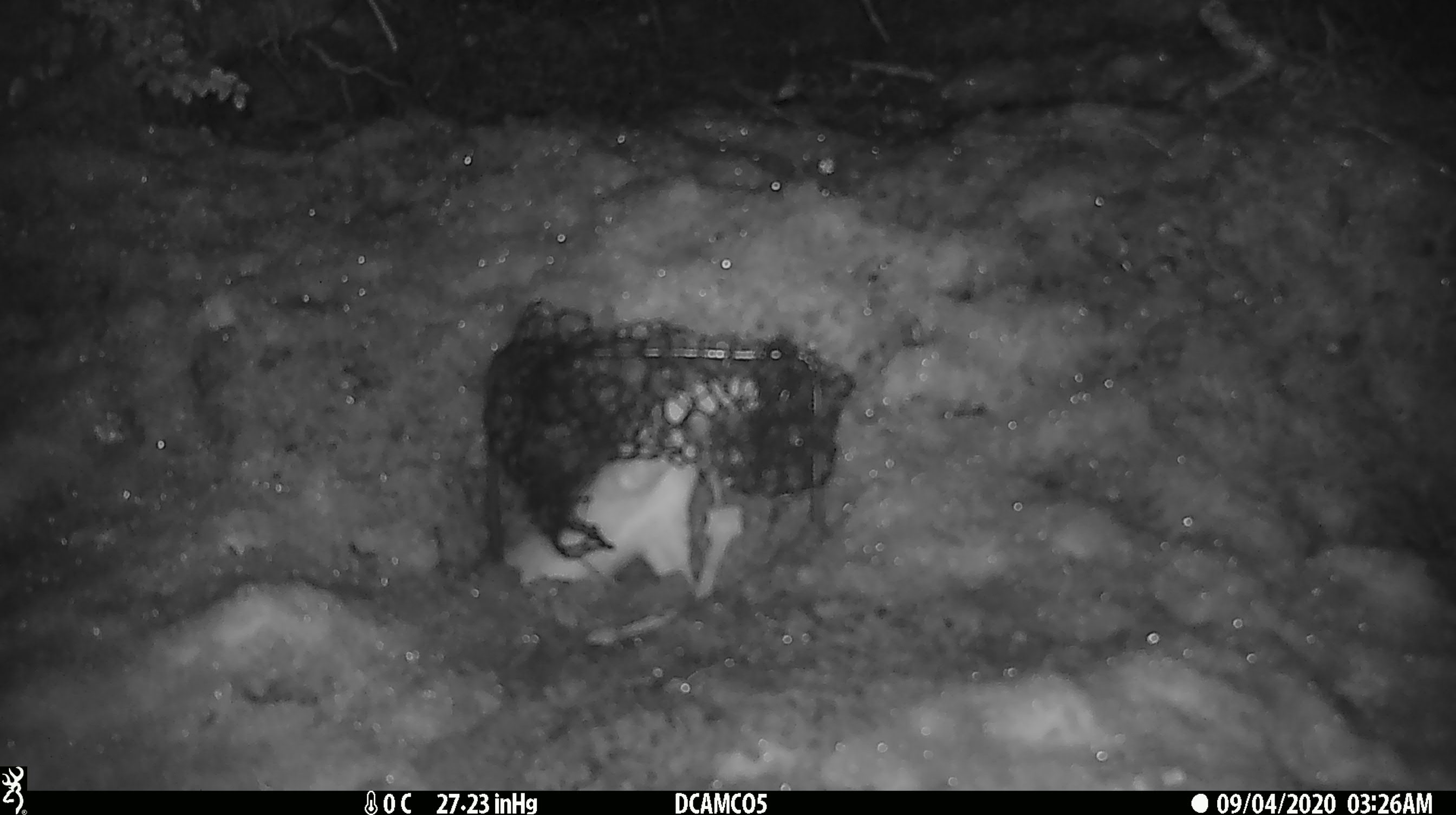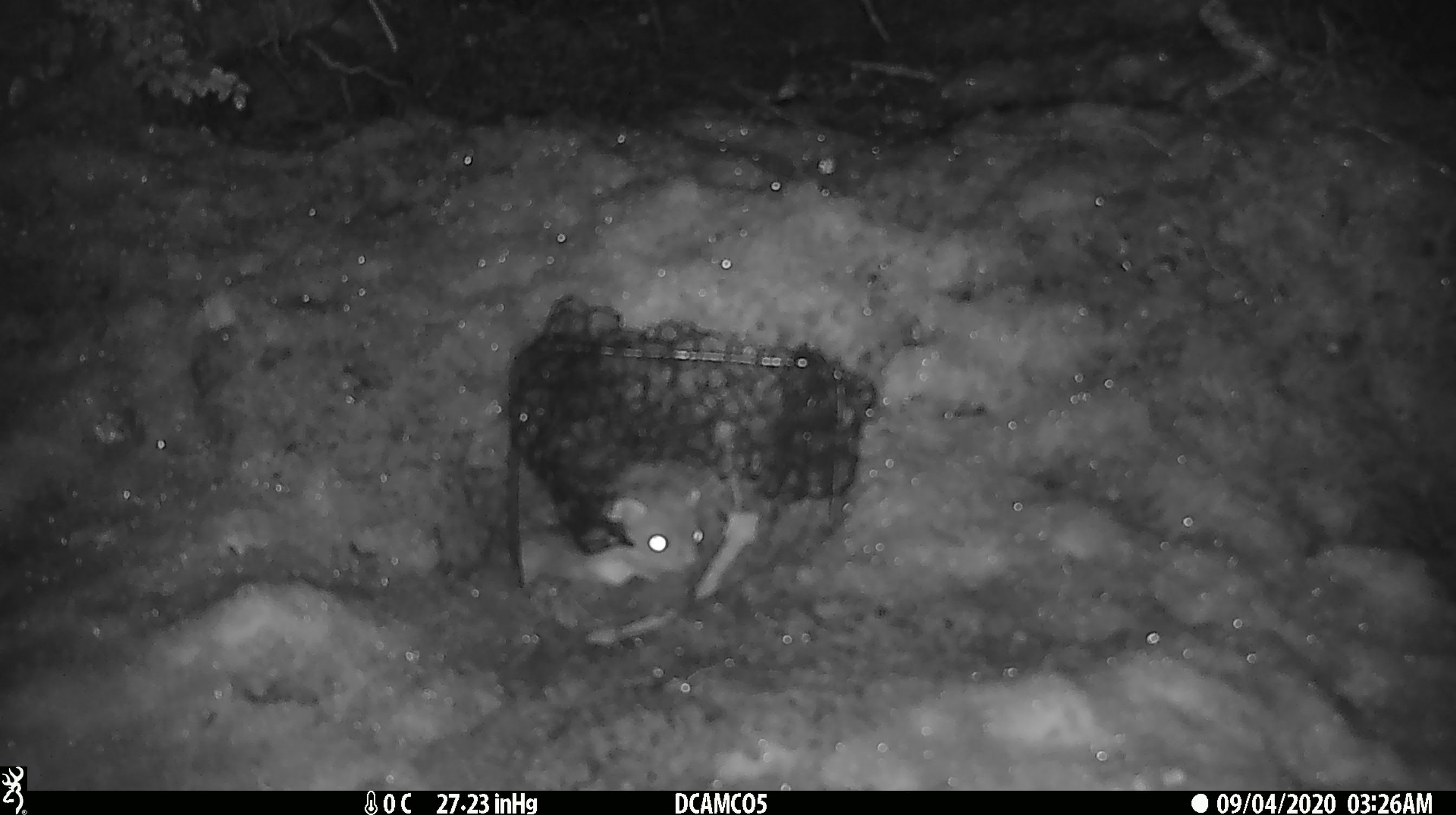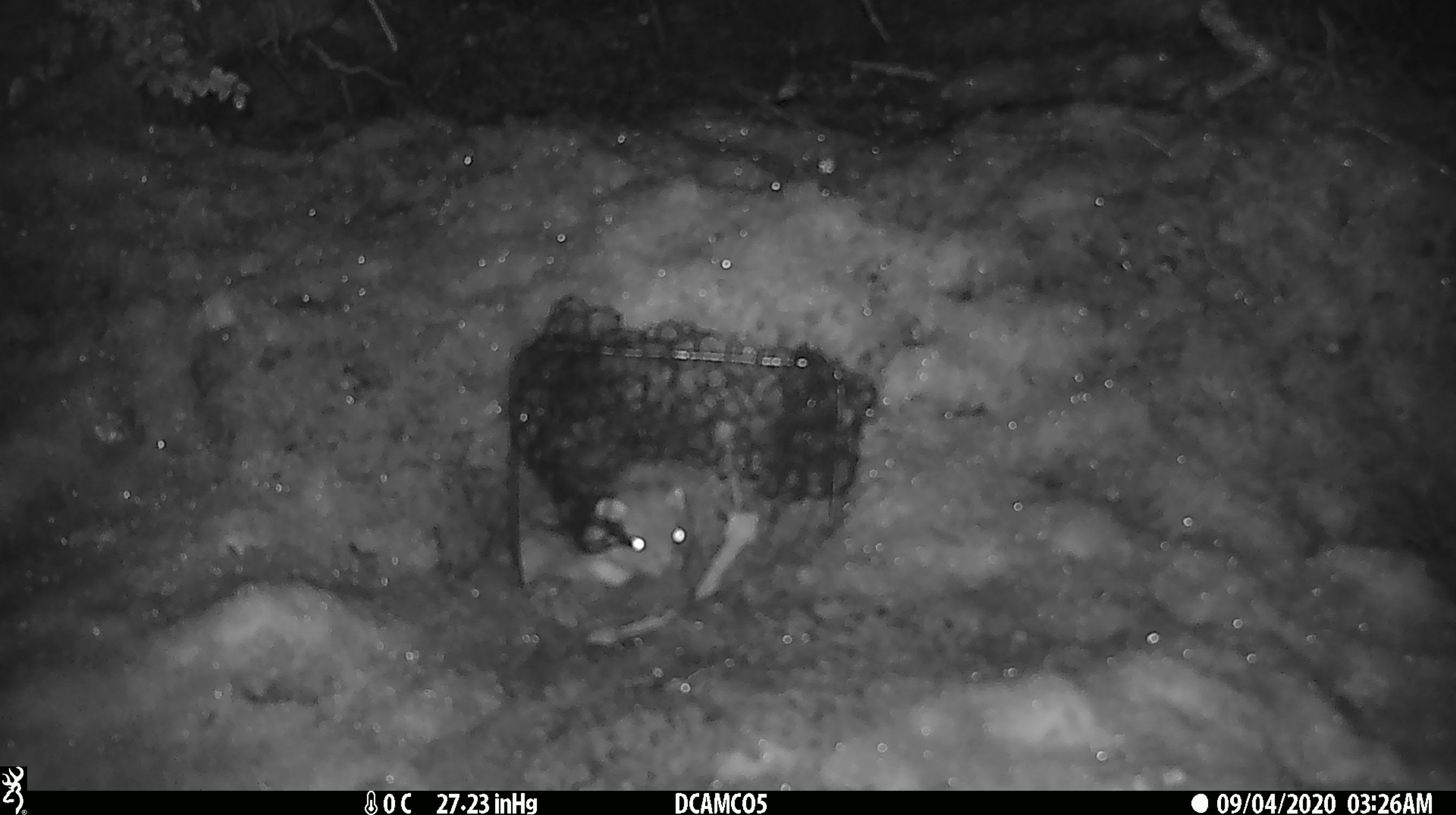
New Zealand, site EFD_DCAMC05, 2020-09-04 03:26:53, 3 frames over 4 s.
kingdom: Animalia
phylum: Chordata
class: Mammalia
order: Carnivora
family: Mustelidae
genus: Mustela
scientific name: Mustela erminea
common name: stoat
Stoat (Mustela erminea).